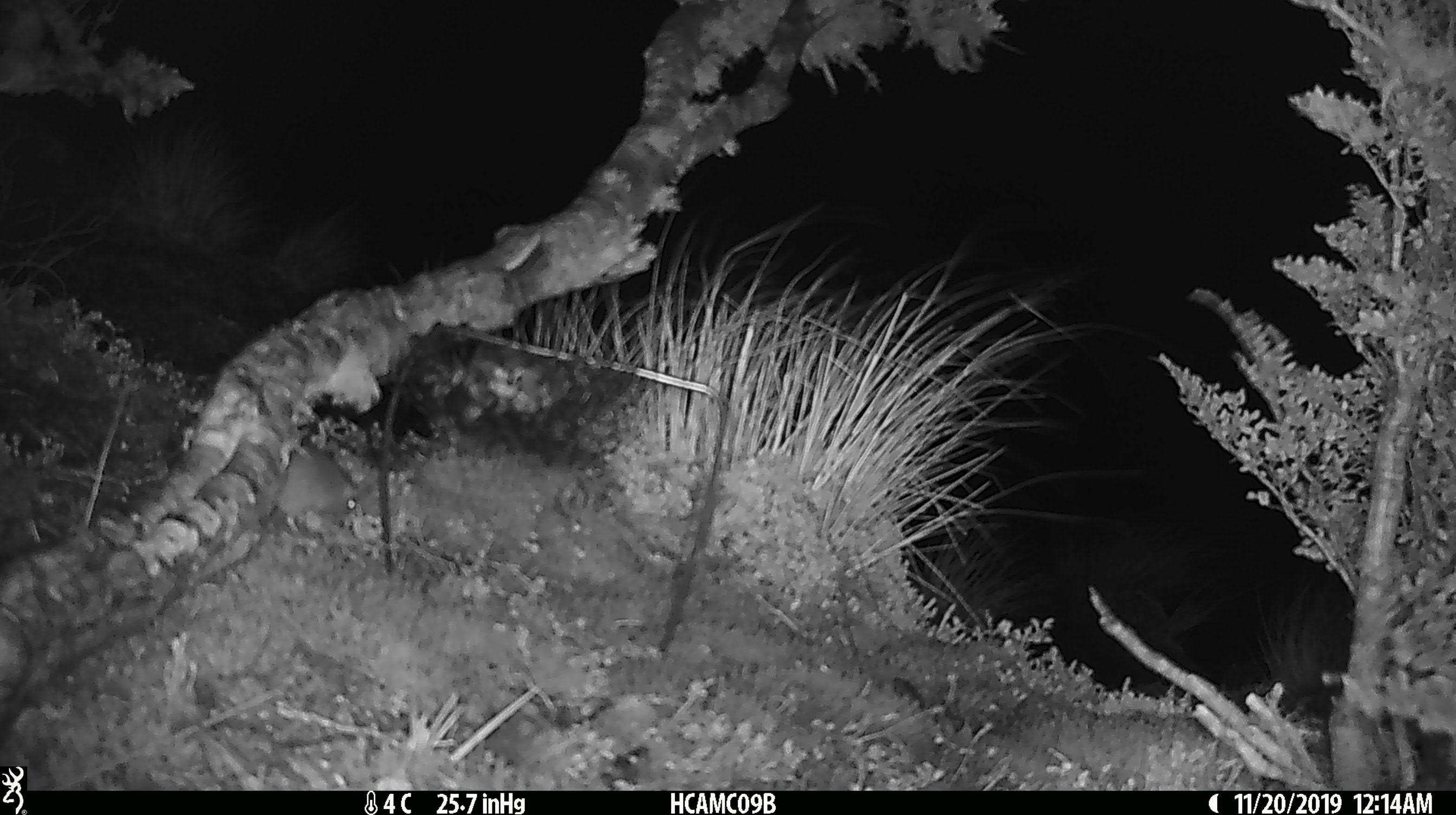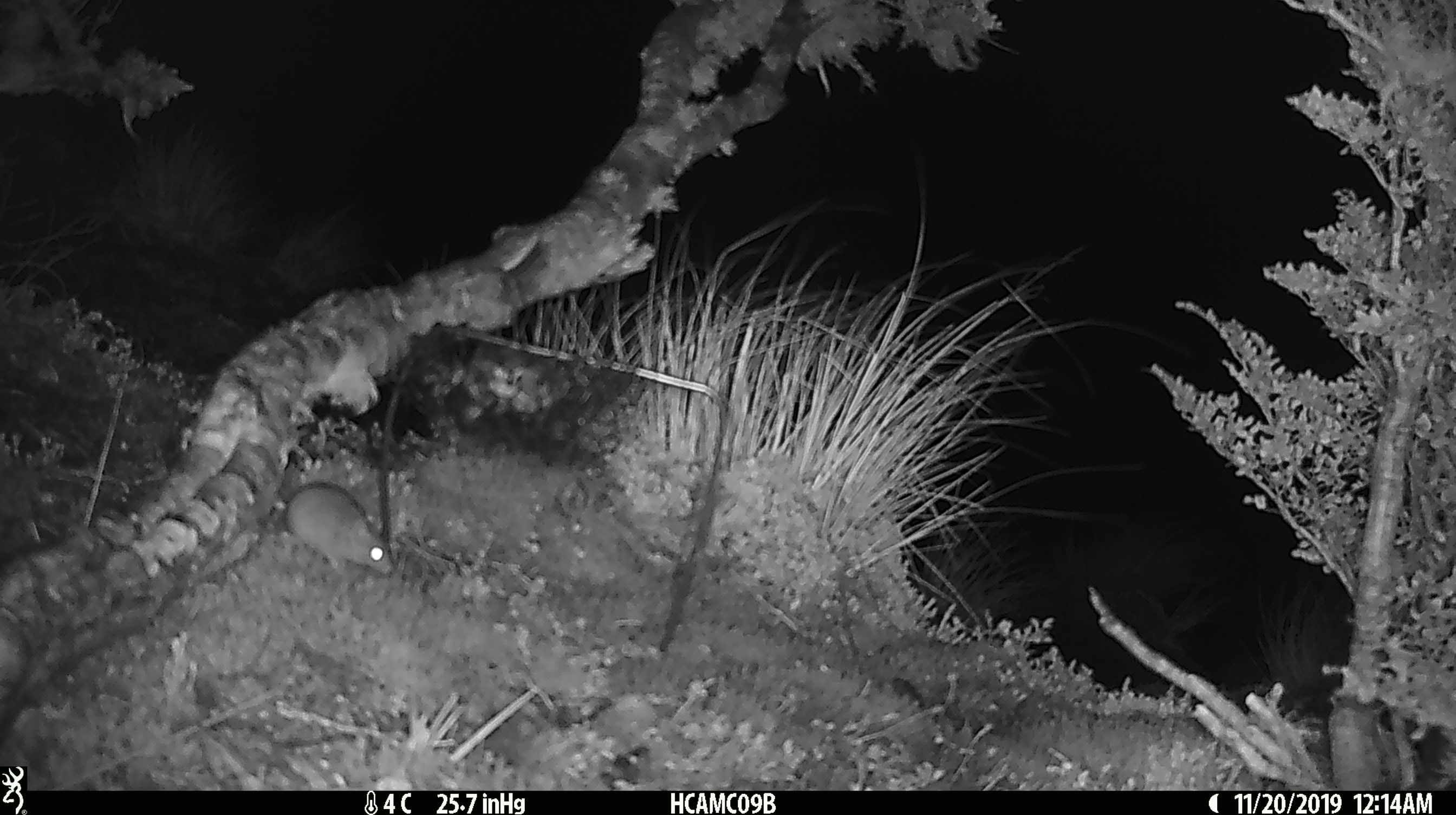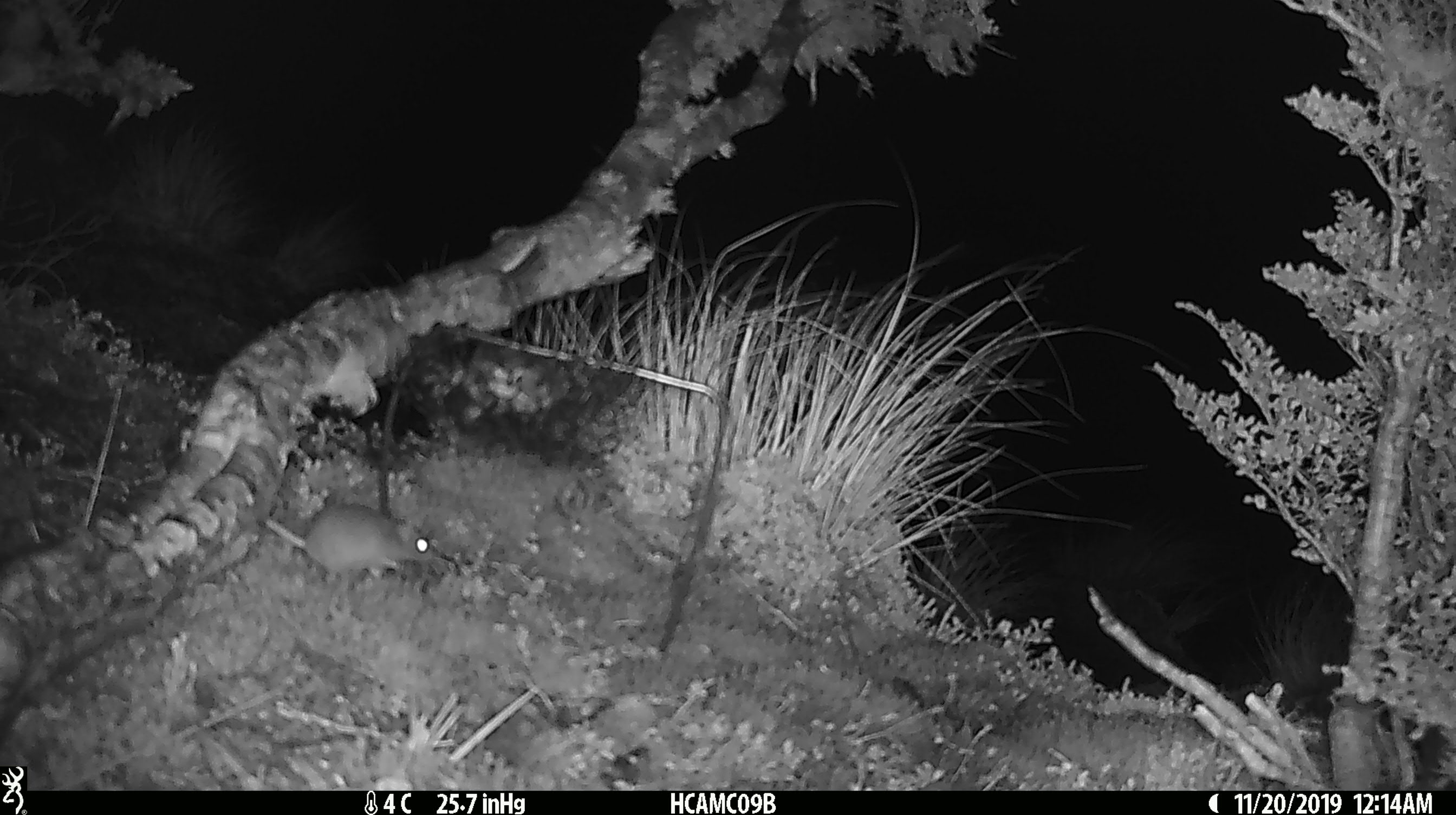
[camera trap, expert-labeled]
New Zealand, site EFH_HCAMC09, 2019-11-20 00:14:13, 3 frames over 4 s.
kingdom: Animalia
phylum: Chordata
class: Mammalia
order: Rodentia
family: Muridae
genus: Mus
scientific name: Mus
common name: mouse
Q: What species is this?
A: Mouse (Mus).